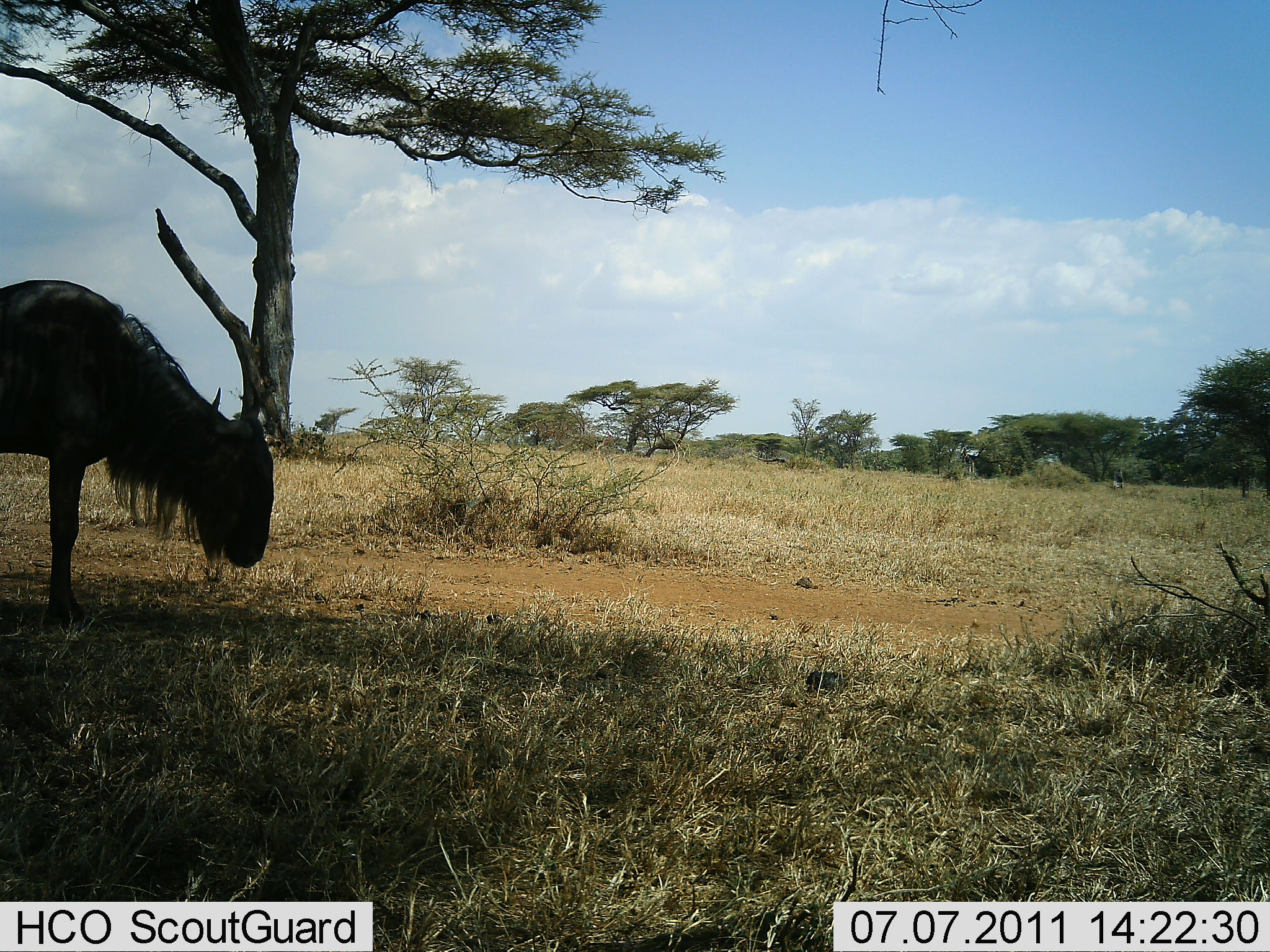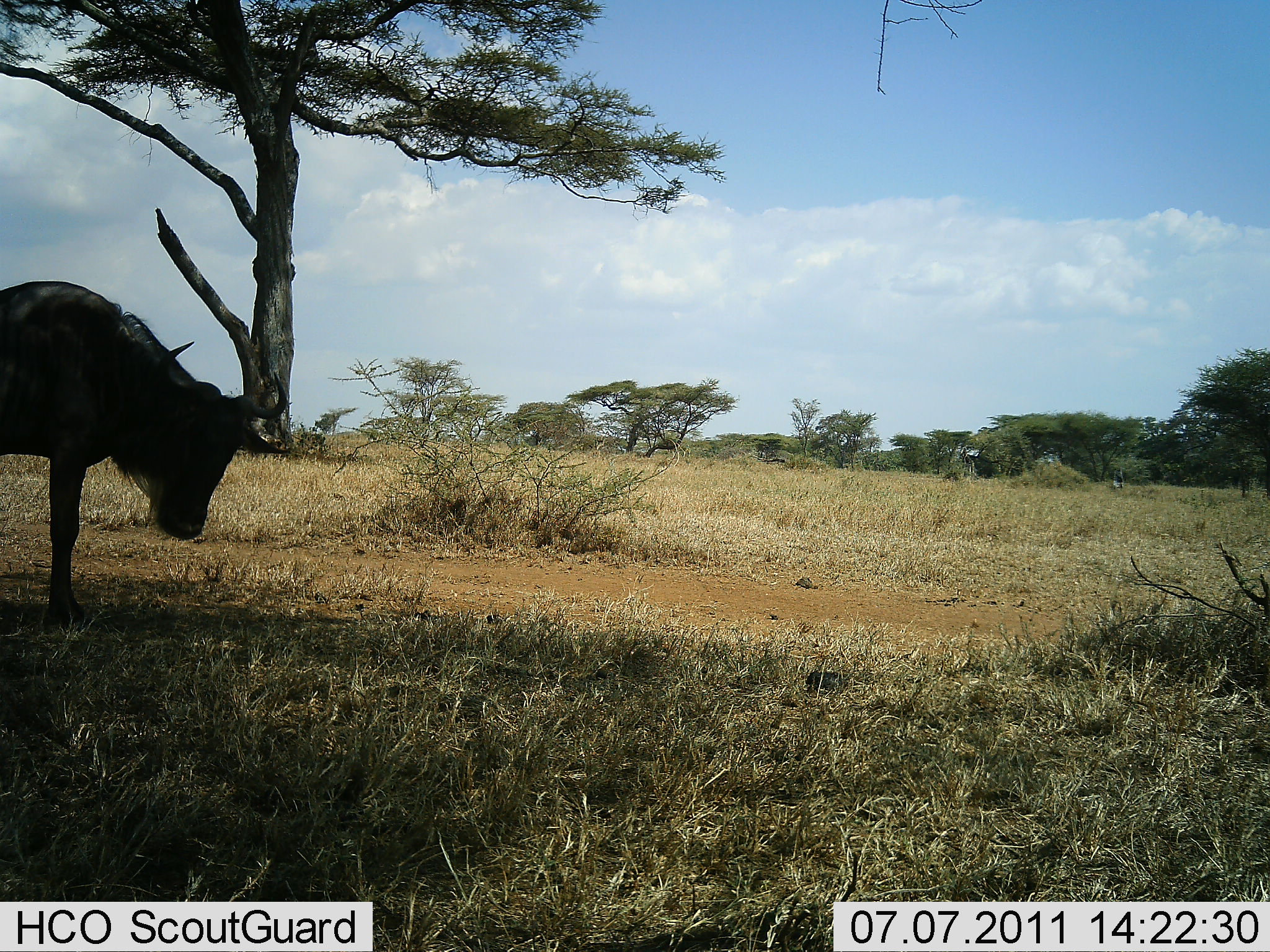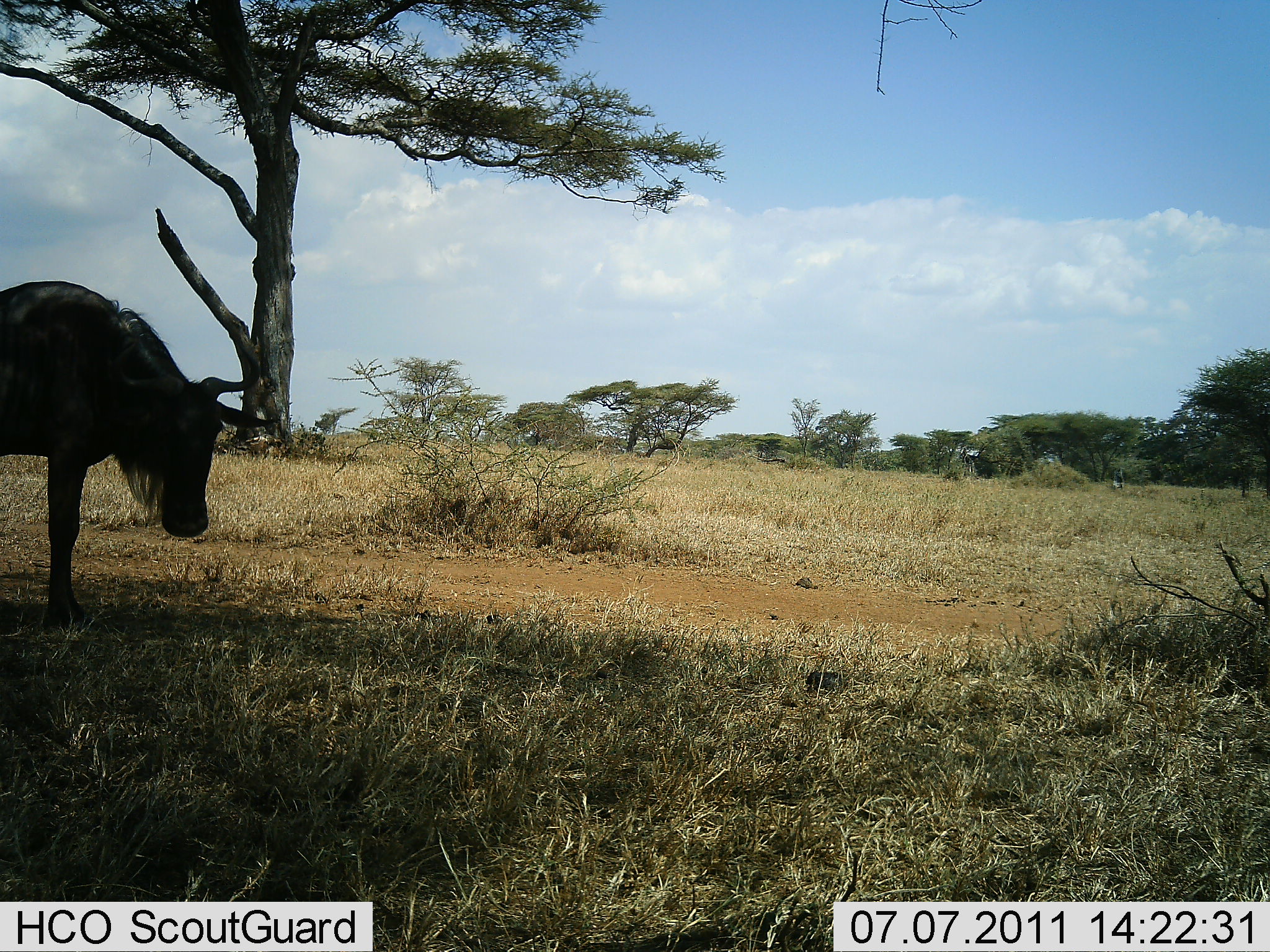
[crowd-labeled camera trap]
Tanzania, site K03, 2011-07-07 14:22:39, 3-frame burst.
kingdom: Animalia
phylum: Chordata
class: Mammalia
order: Artiodactyla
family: Bovidae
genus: Connochaetes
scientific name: Connochaetes taurinus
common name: blue wildebeest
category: wildebeest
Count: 1.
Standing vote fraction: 73%.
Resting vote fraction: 0%.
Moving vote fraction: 0%.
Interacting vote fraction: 0%.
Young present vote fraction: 0%.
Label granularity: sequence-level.